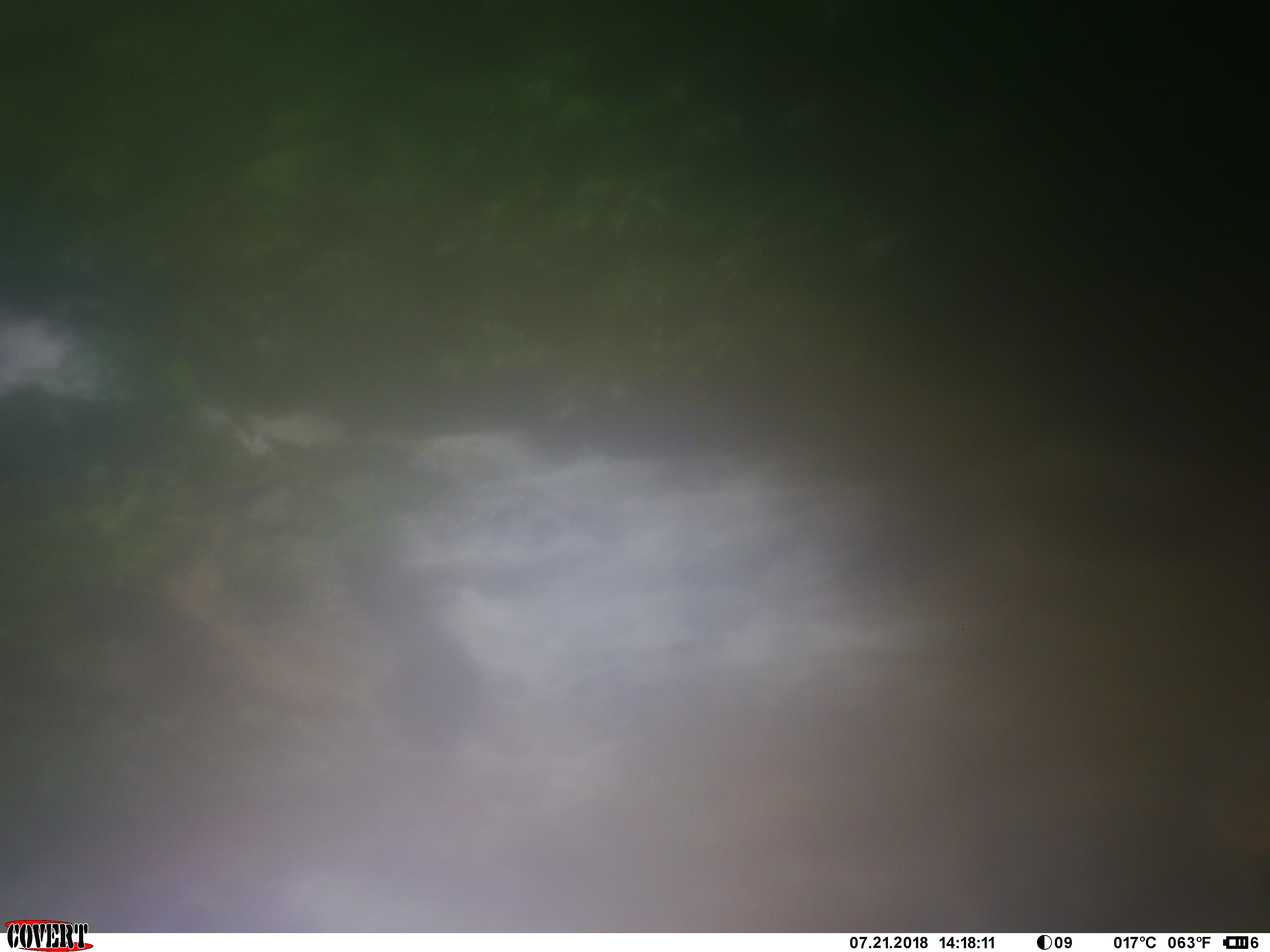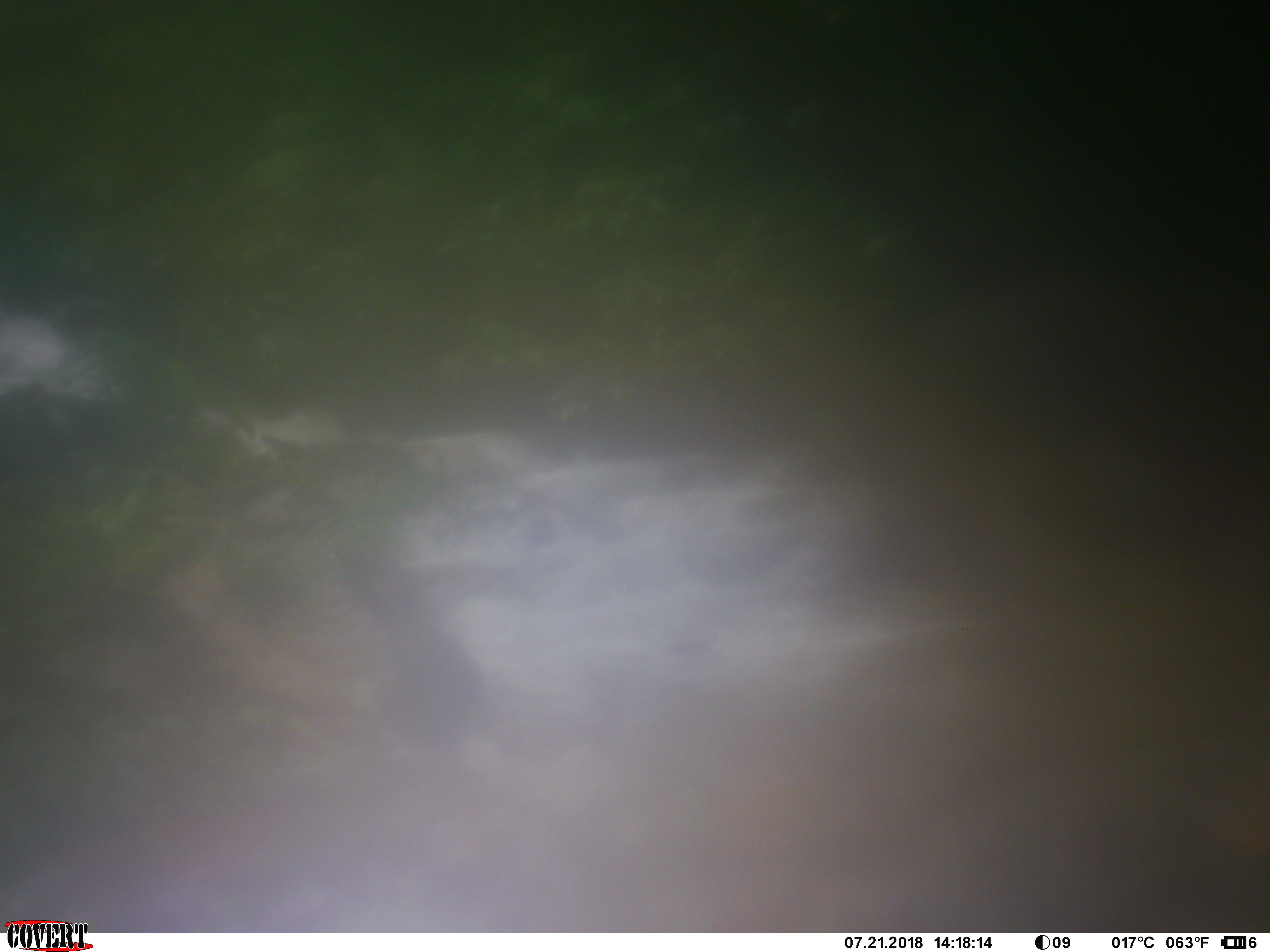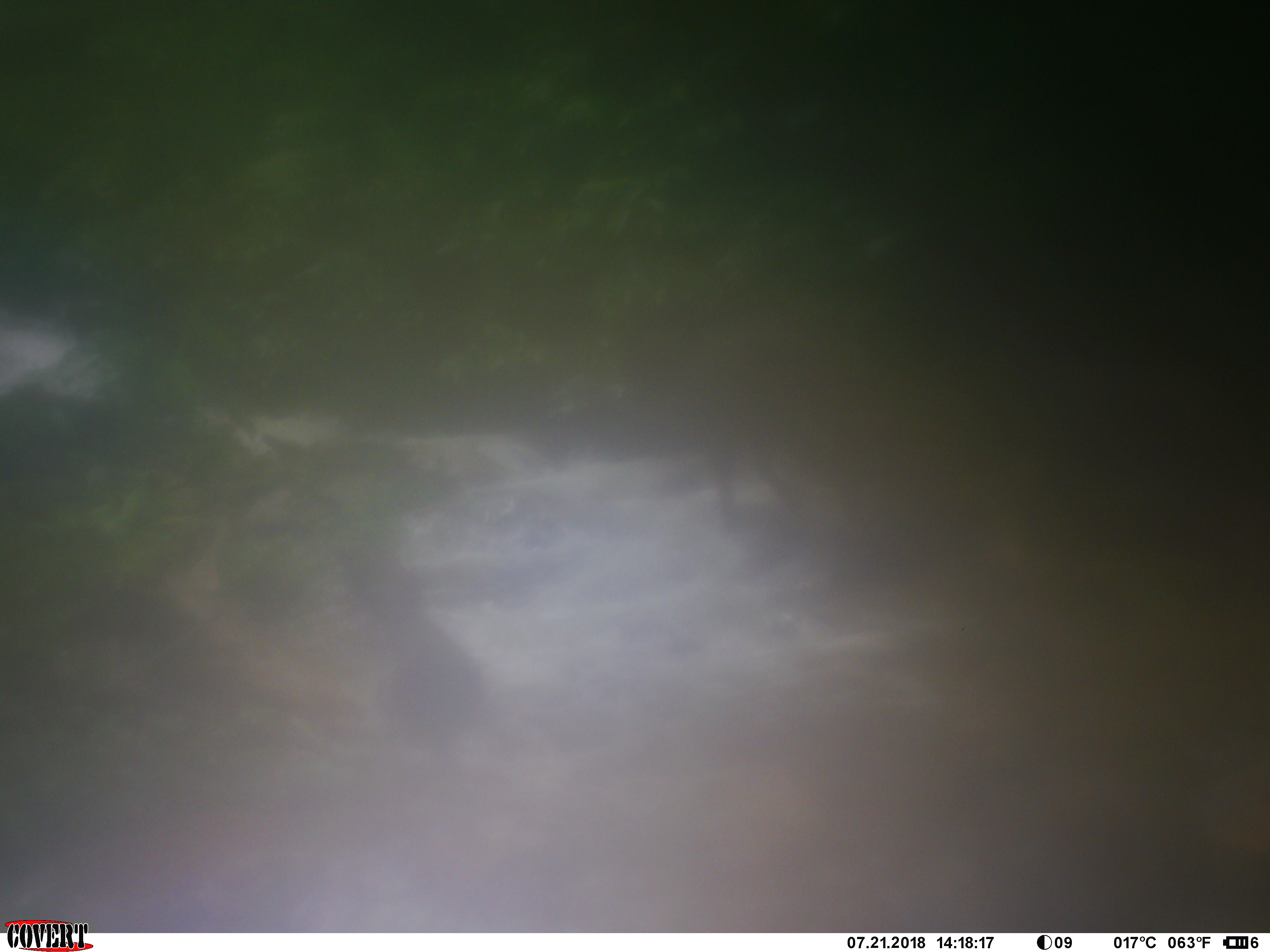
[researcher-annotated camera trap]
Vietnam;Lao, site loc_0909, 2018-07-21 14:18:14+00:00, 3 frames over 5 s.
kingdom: Animalia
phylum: Chordata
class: Mammalia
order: Artiodactyla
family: Bovidae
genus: Capricornis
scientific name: Capricornis sumatraensis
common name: chinese serow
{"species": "chinese serow (Capricornis sumatraensis)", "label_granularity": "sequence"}